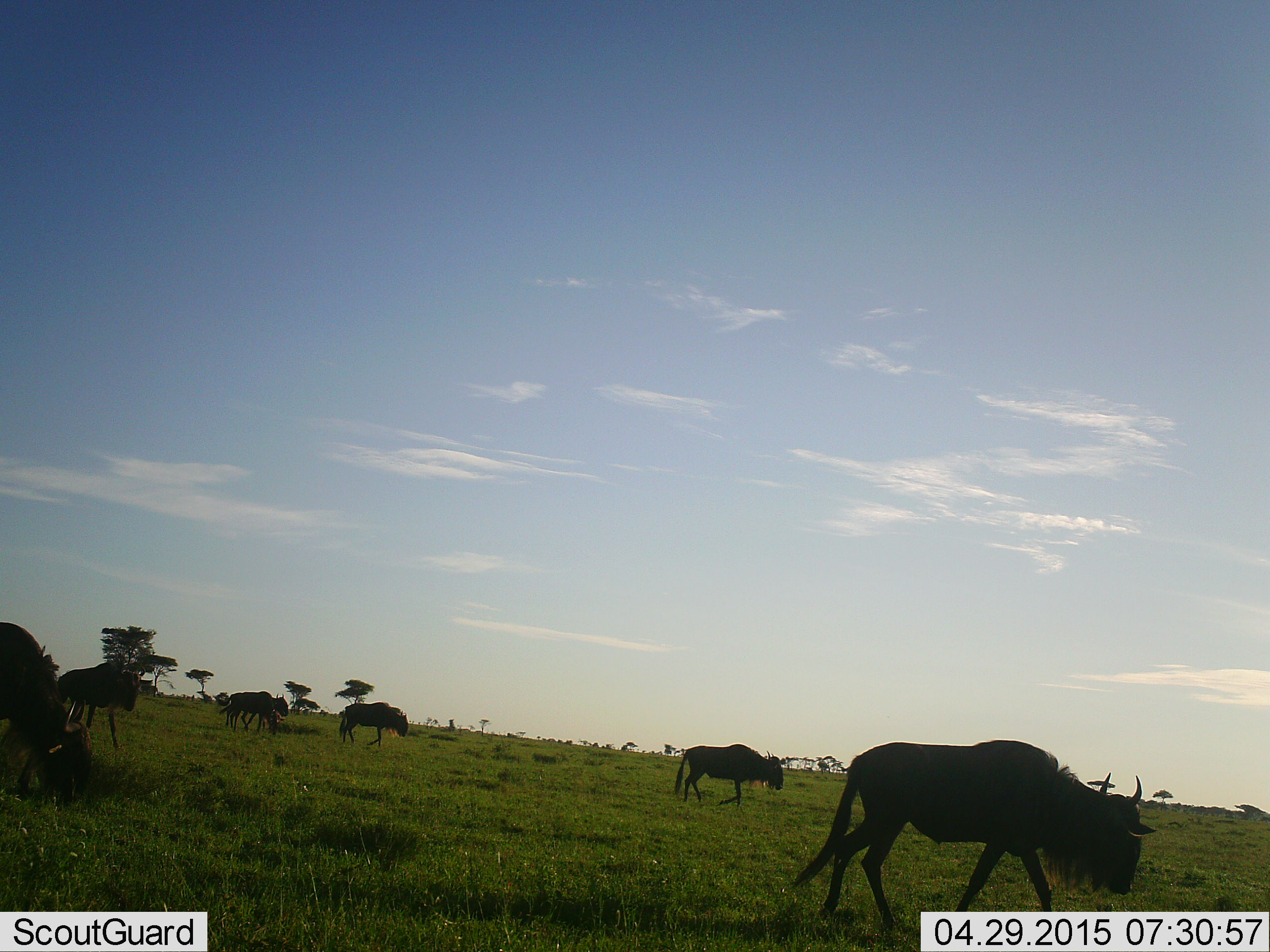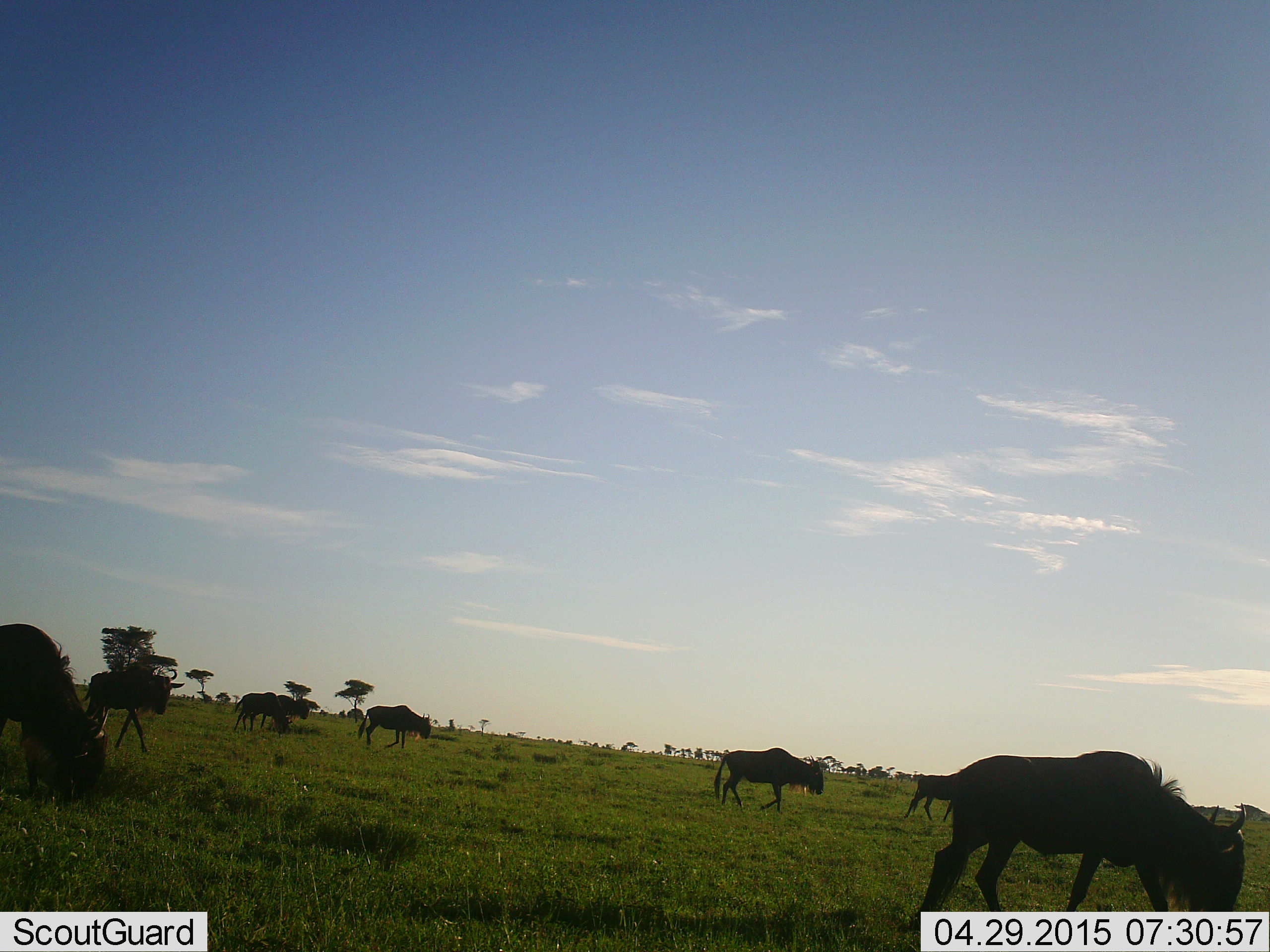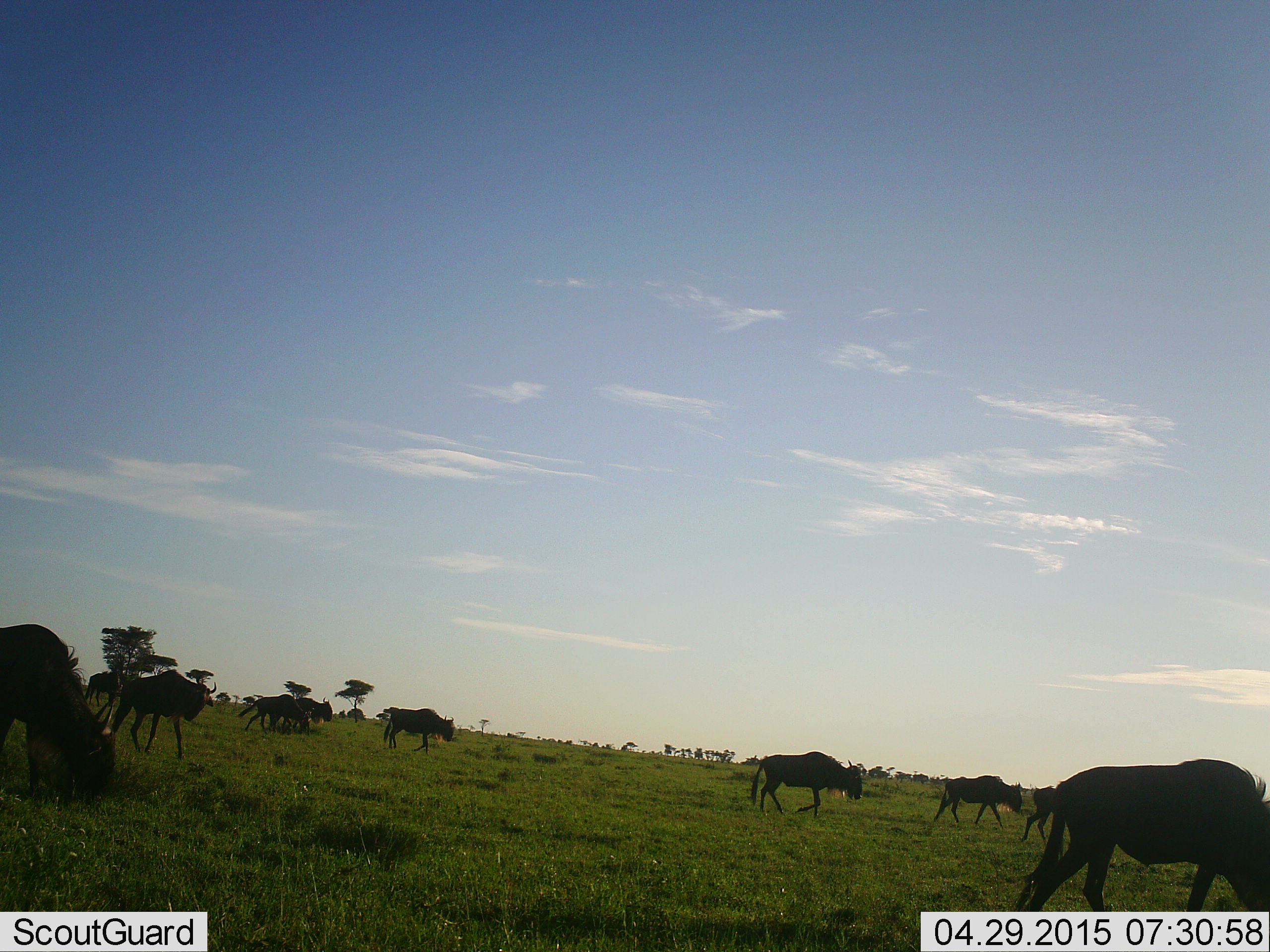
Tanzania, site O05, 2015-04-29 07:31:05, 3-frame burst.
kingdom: Animalia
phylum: Chordata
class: Mammalia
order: Artiodactyla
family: Bovidae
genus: Connochaetes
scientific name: Connochaetes taurinus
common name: blue wildebeest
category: wildebeest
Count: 8.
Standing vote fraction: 10%.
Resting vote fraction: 0%.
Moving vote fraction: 90%.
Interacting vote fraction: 0%.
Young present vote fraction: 0%.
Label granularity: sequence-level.